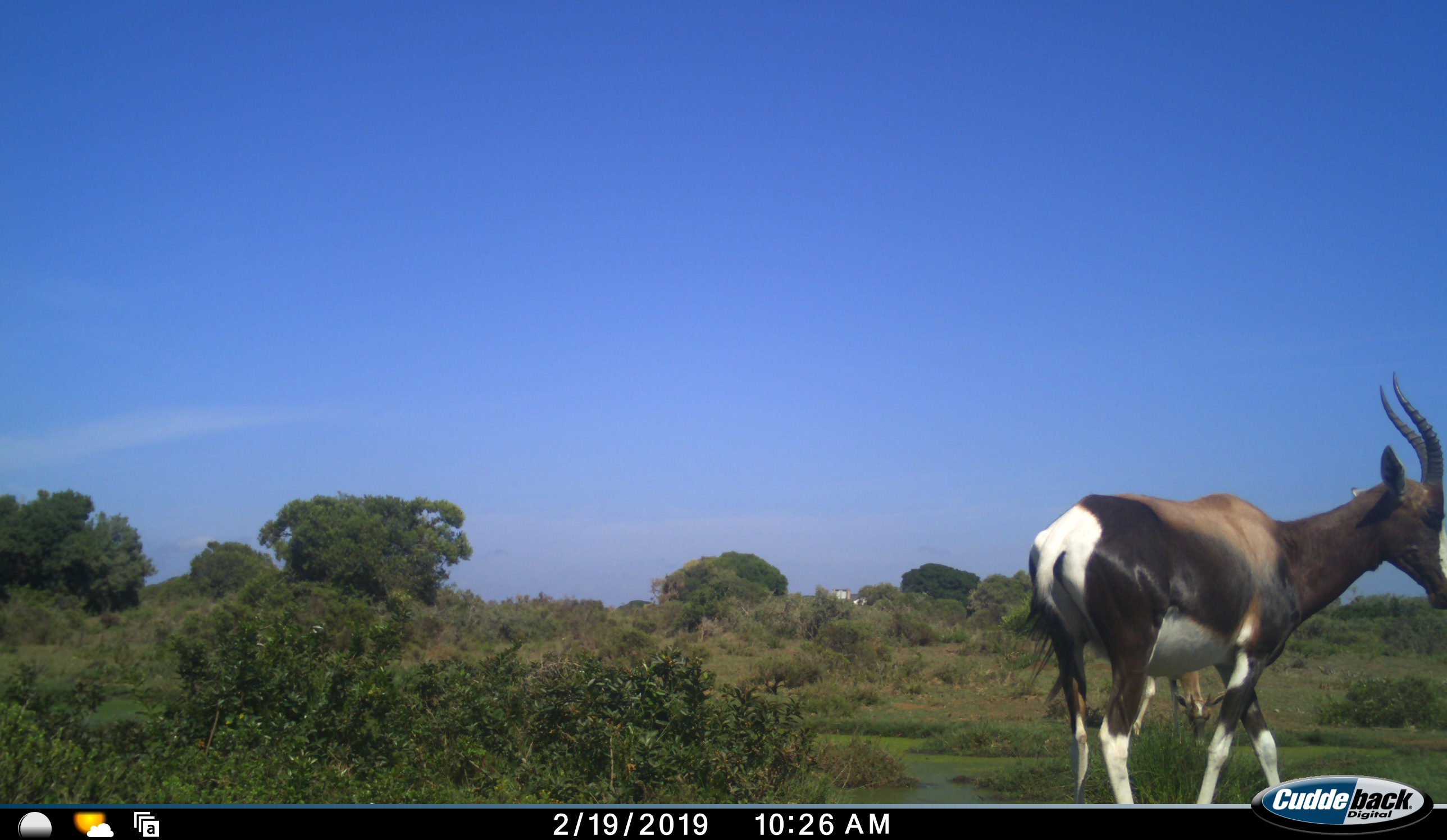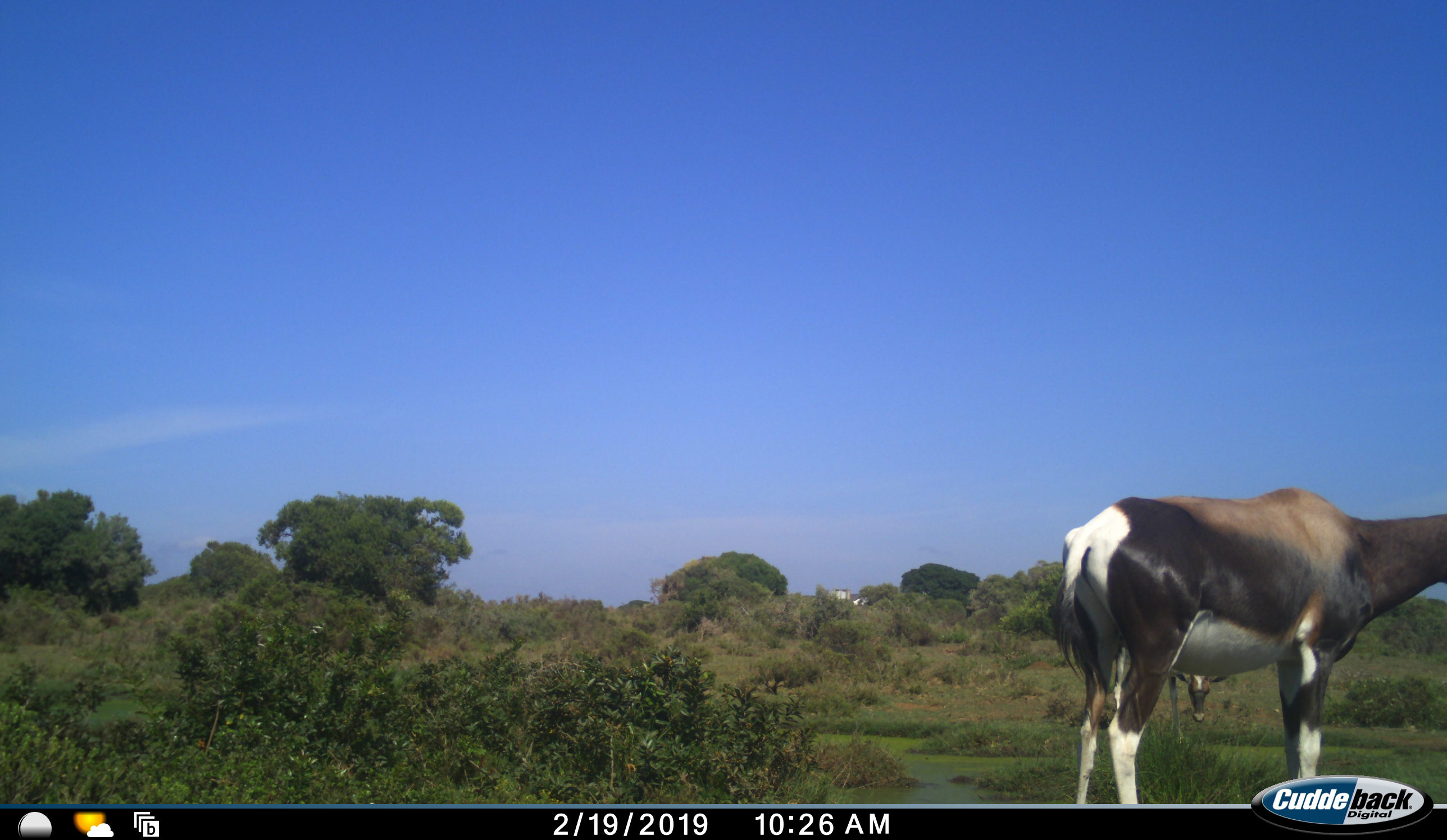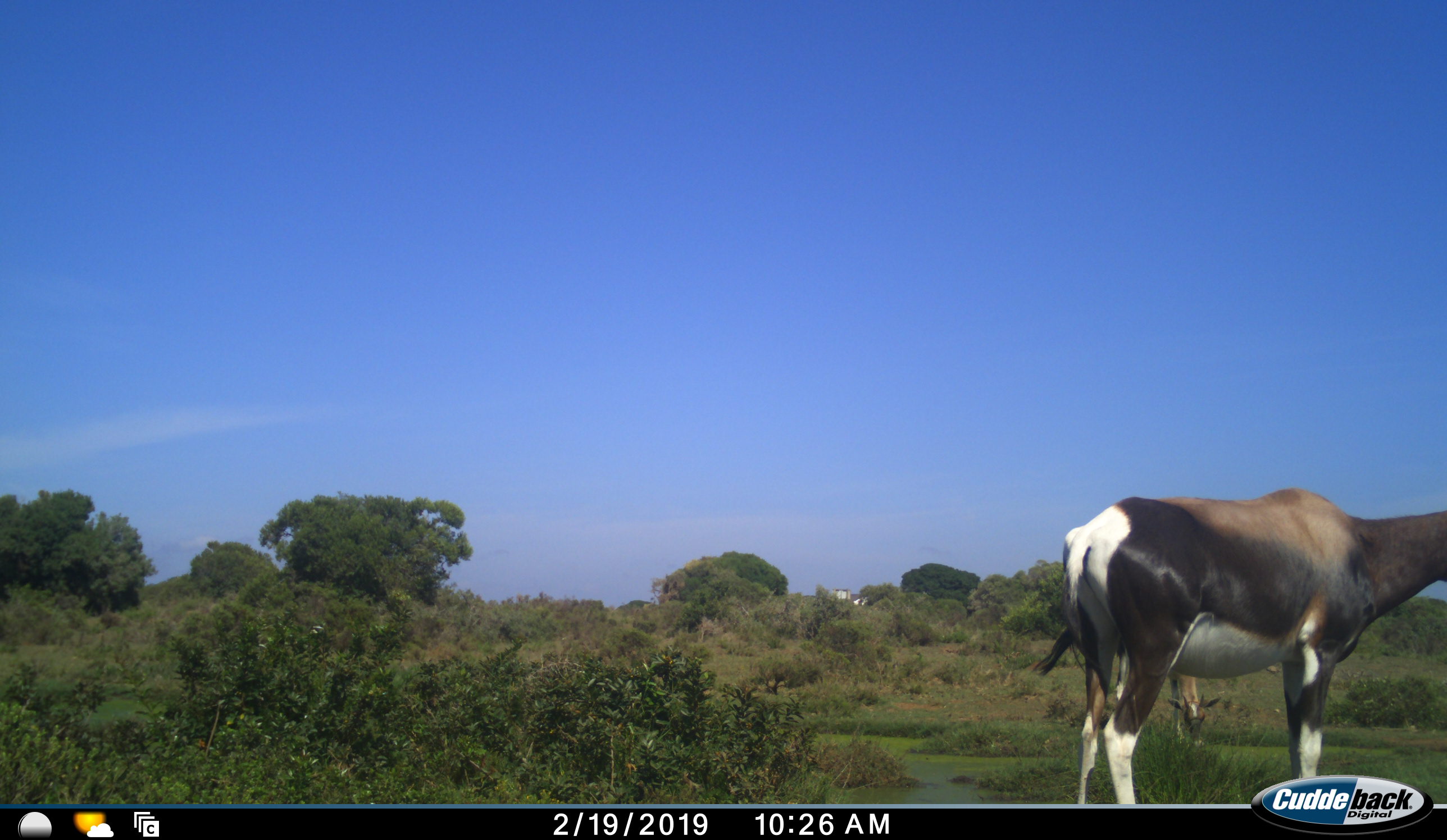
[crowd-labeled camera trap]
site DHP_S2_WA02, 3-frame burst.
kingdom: Animalia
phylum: Chordata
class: Mammalia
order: Artiodactyla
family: Bovidae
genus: Damaliscus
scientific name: Damaliscus pygargus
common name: bontebok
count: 2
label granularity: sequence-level